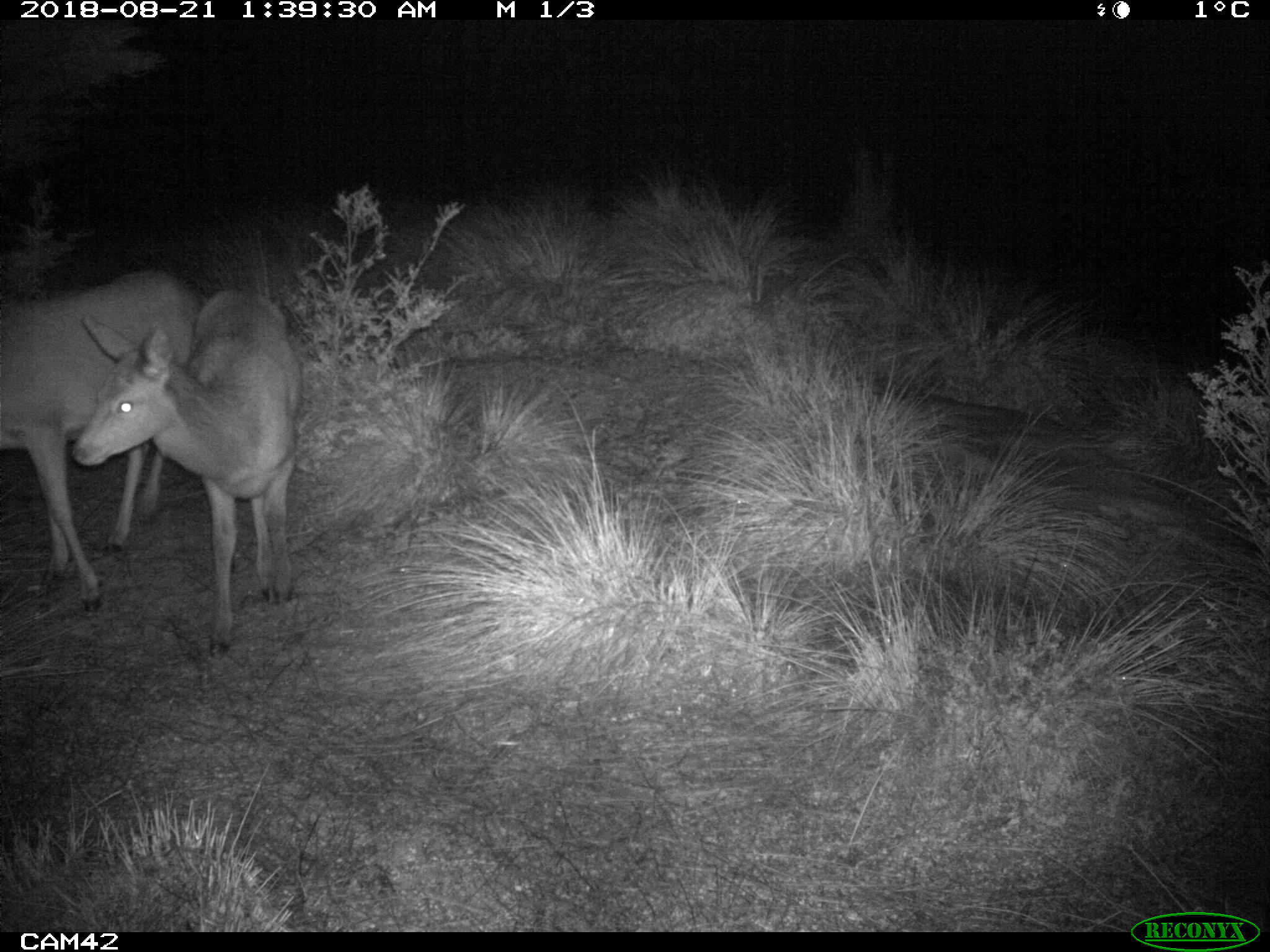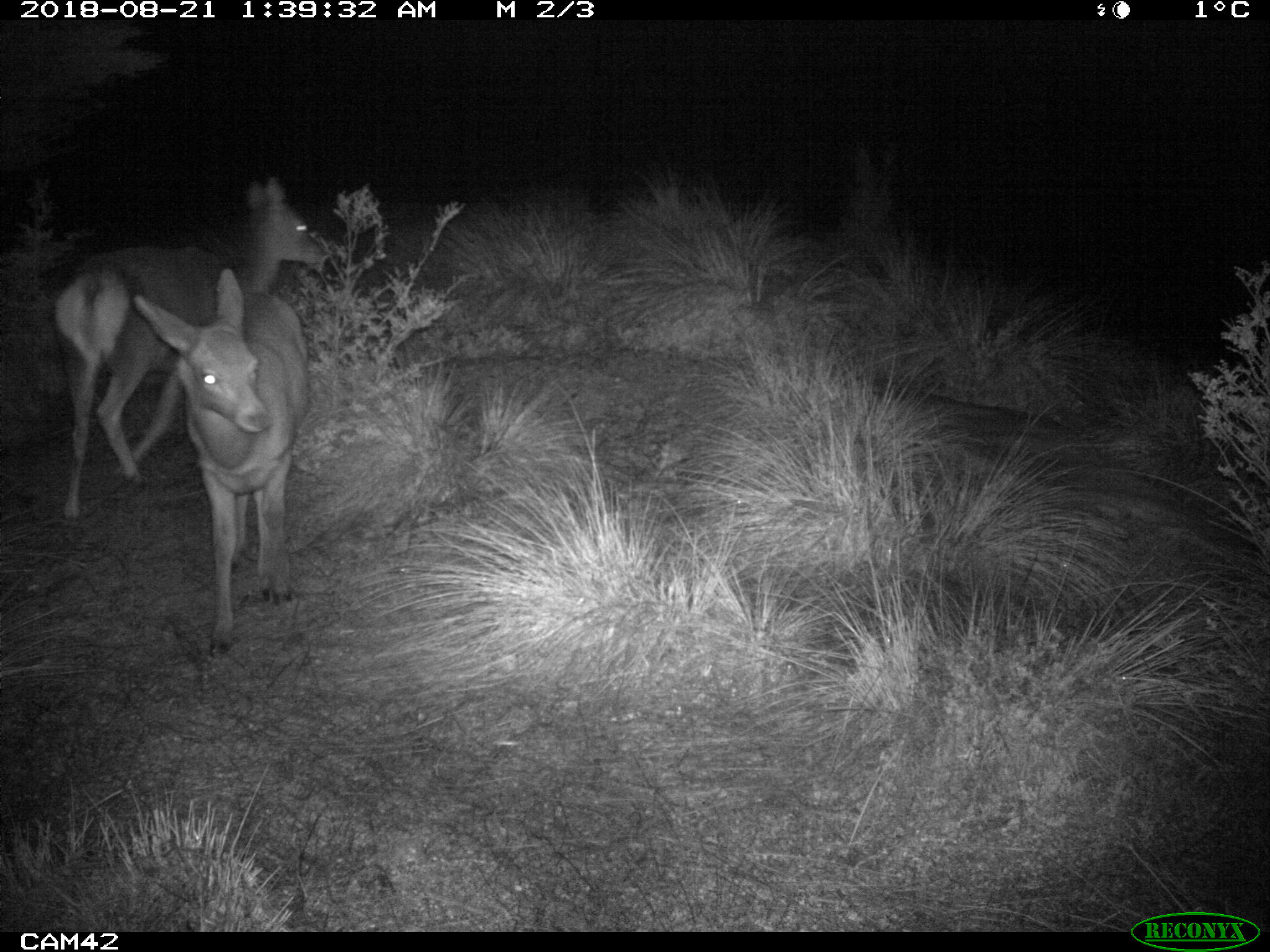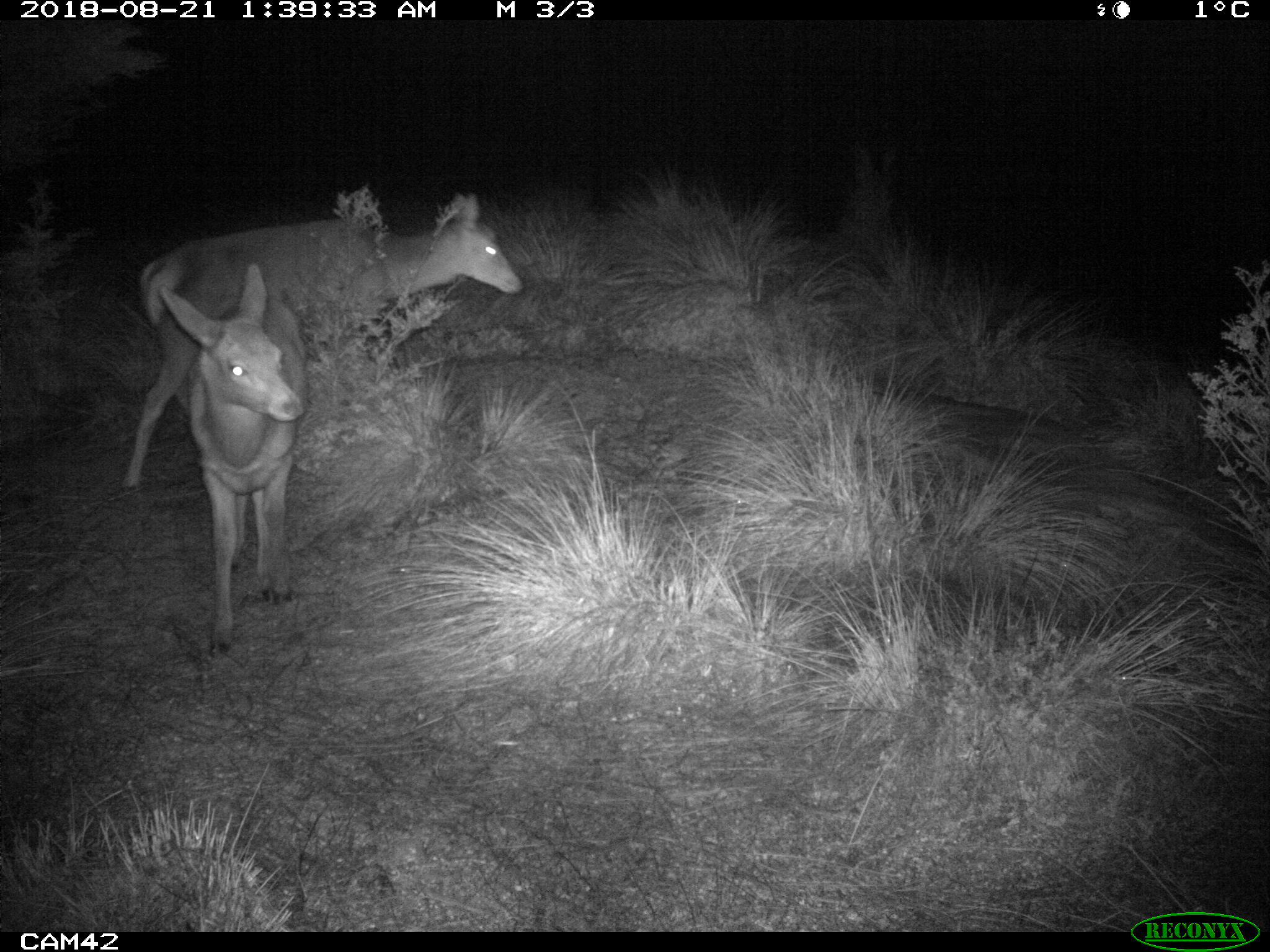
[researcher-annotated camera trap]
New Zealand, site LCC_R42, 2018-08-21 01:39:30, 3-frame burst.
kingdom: Animalia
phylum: Chordata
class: Mammalia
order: Artiodactyla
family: Cervidae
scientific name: Cervidae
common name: deer